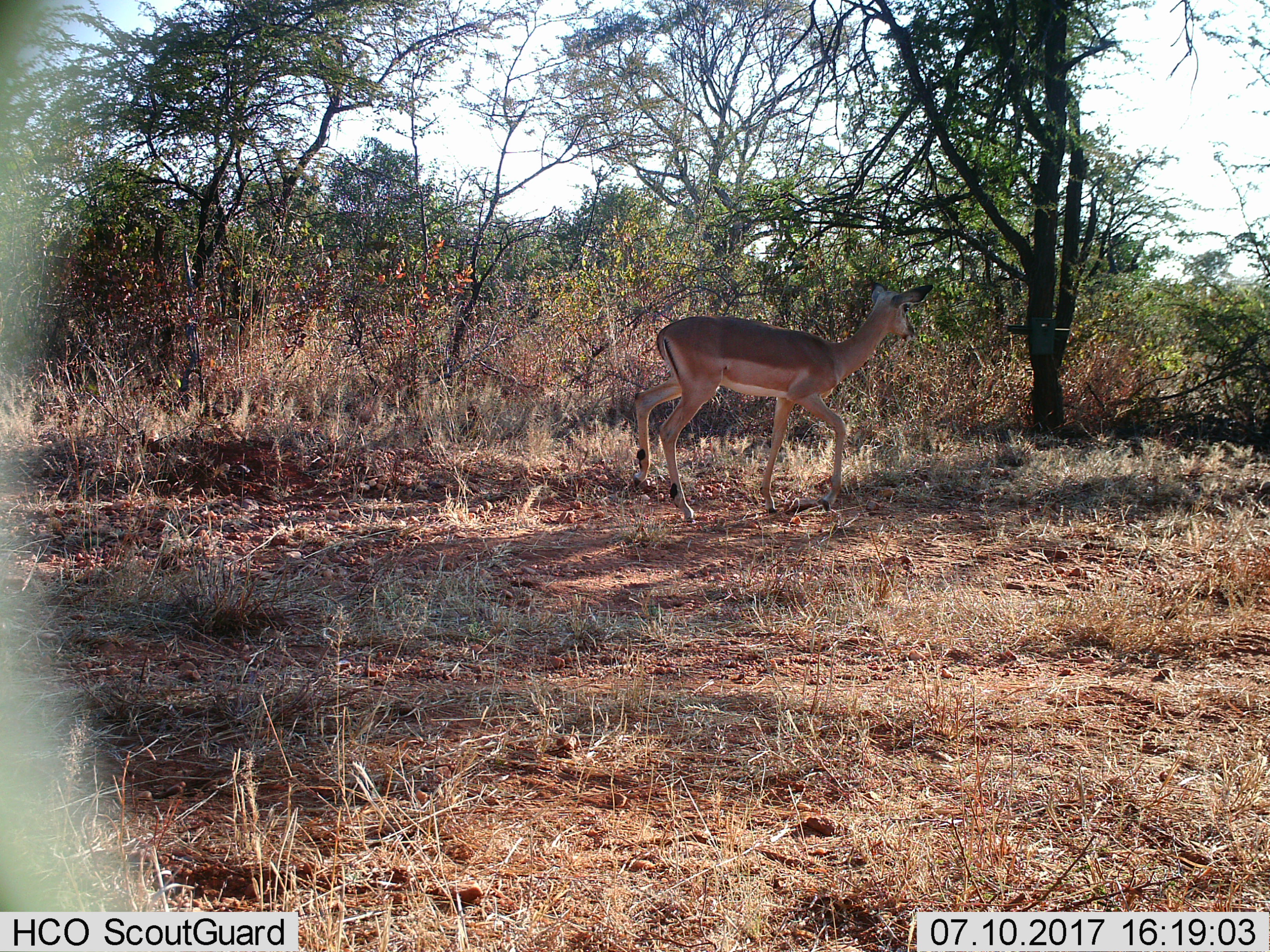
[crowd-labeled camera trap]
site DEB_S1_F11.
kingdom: Animalia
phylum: Chordata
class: Mammalia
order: Artiodactyla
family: Bovidae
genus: Aepyceros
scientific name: Aepyceros melampus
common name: impala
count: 1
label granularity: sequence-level